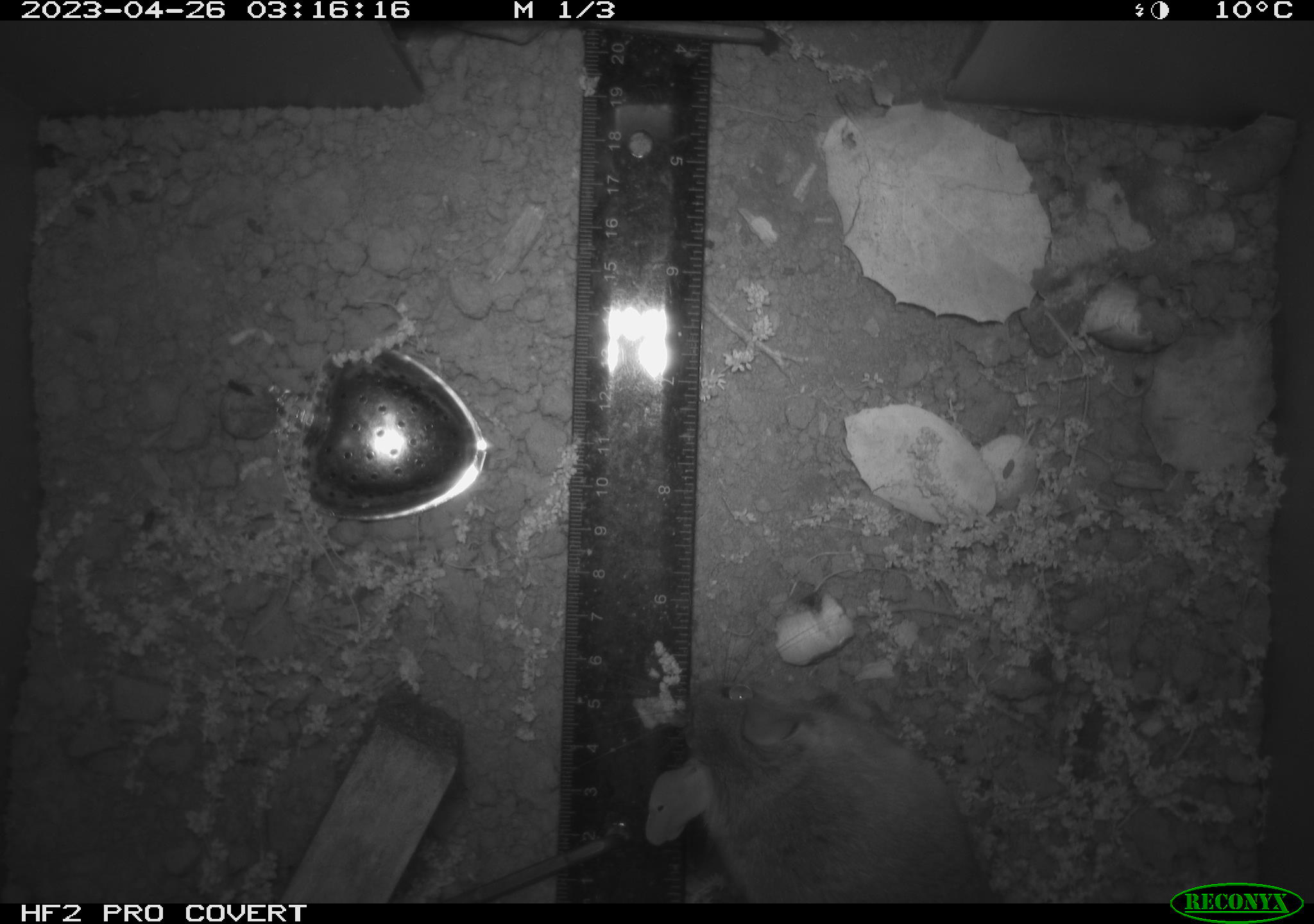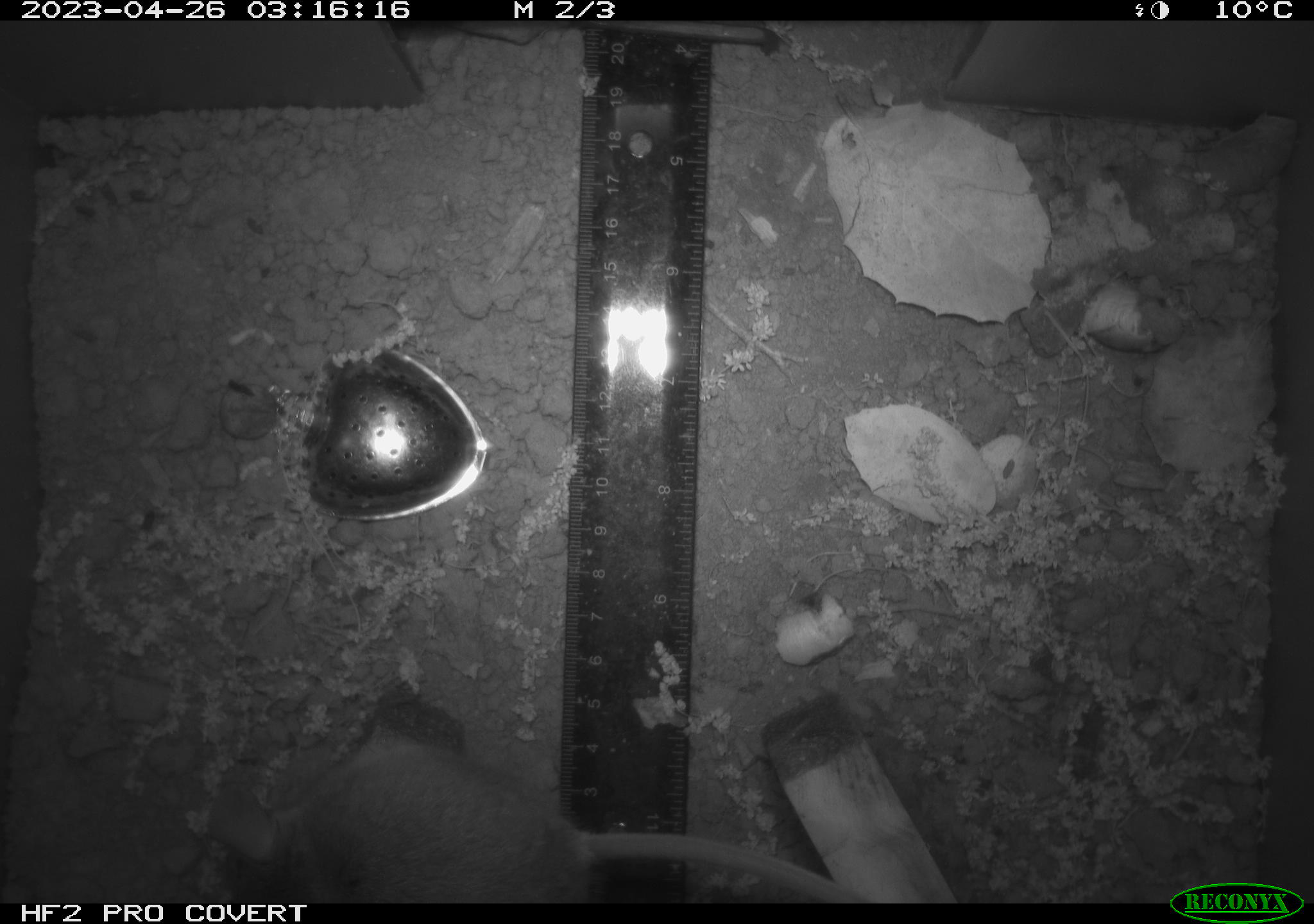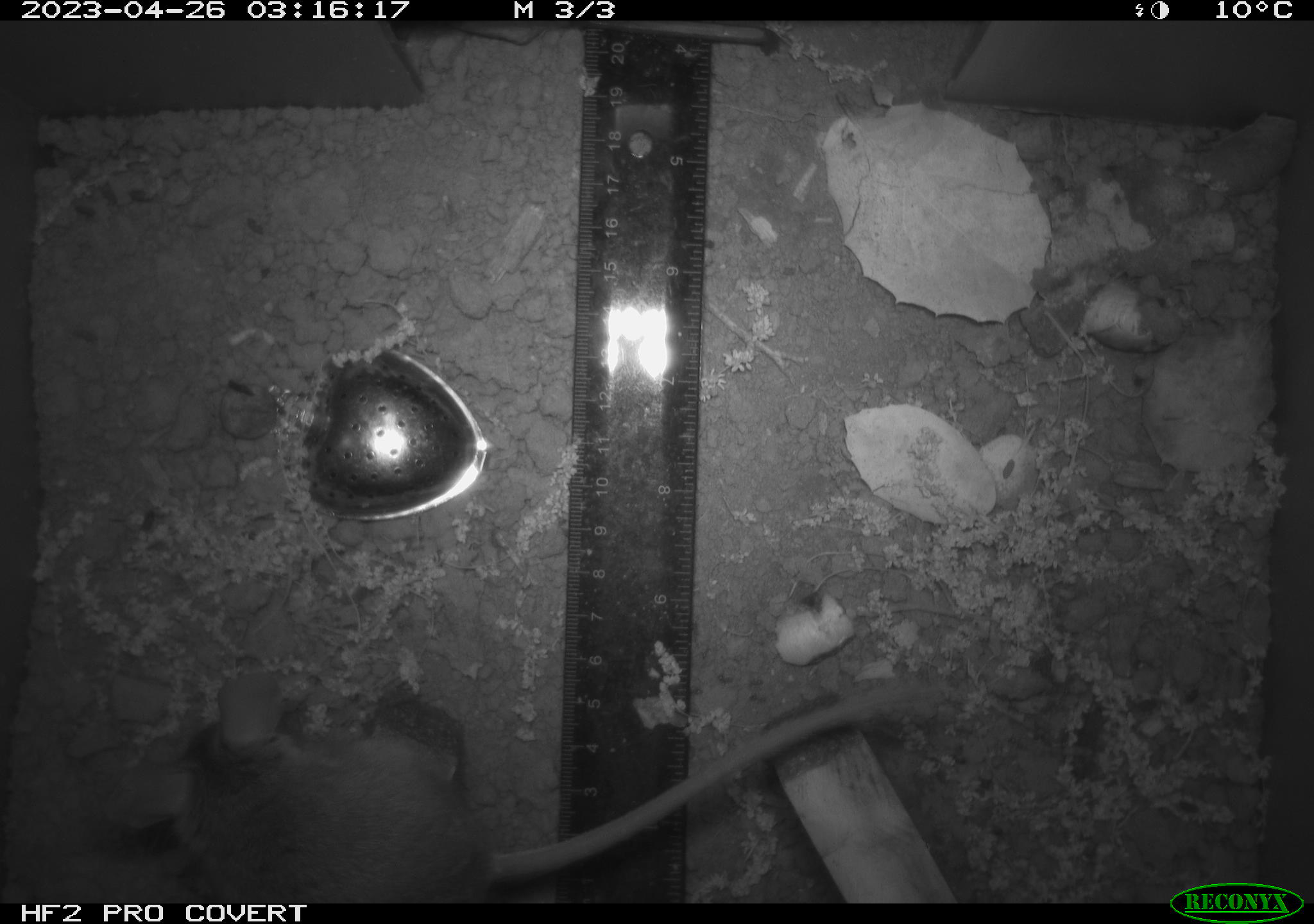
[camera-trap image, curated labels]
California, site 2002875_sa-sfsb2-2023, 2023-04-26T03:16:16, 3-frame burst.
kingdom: Animalia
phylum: Chordata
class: Mammalia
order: Rodentia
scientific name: Rodentia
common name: mouse species